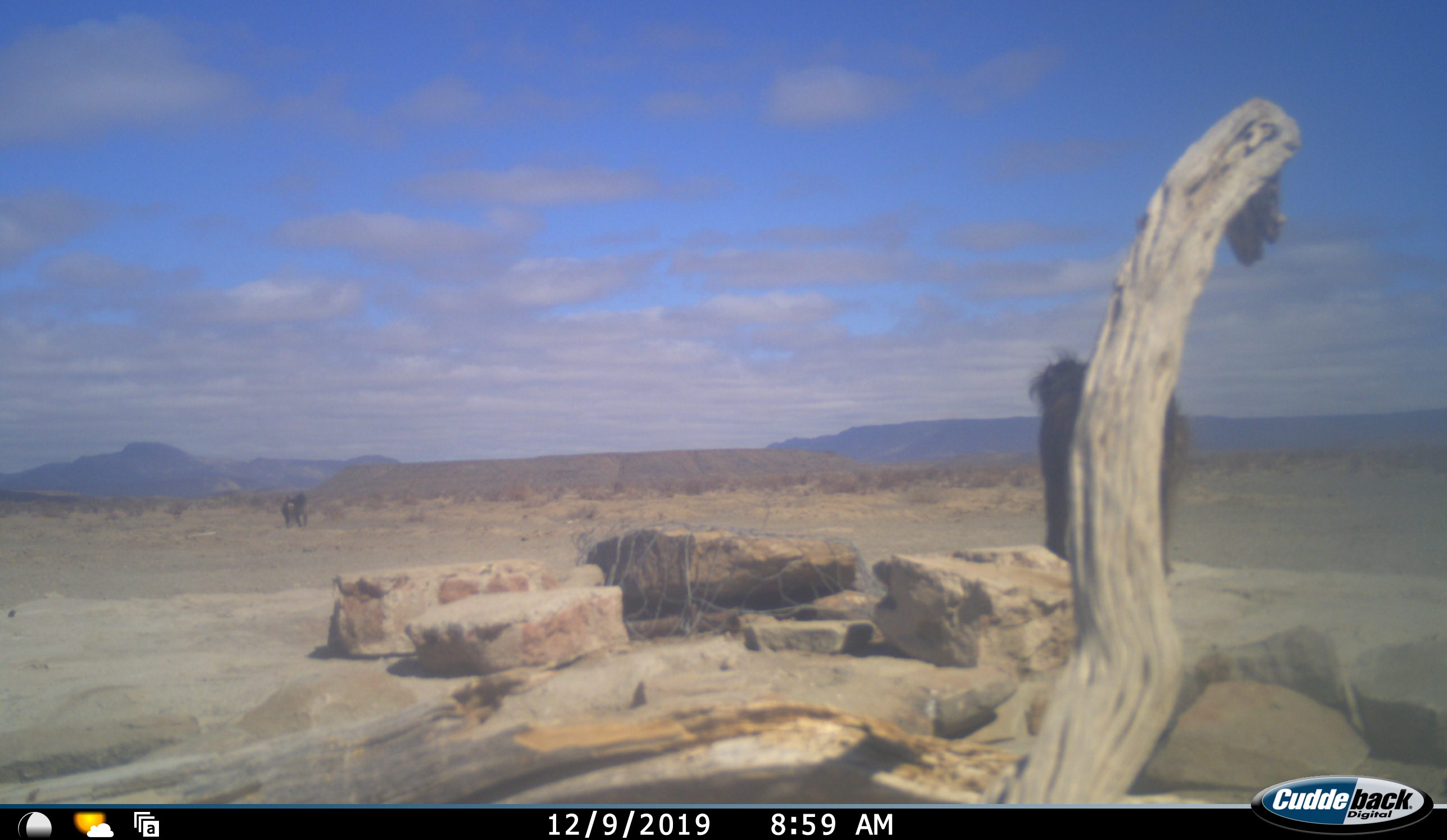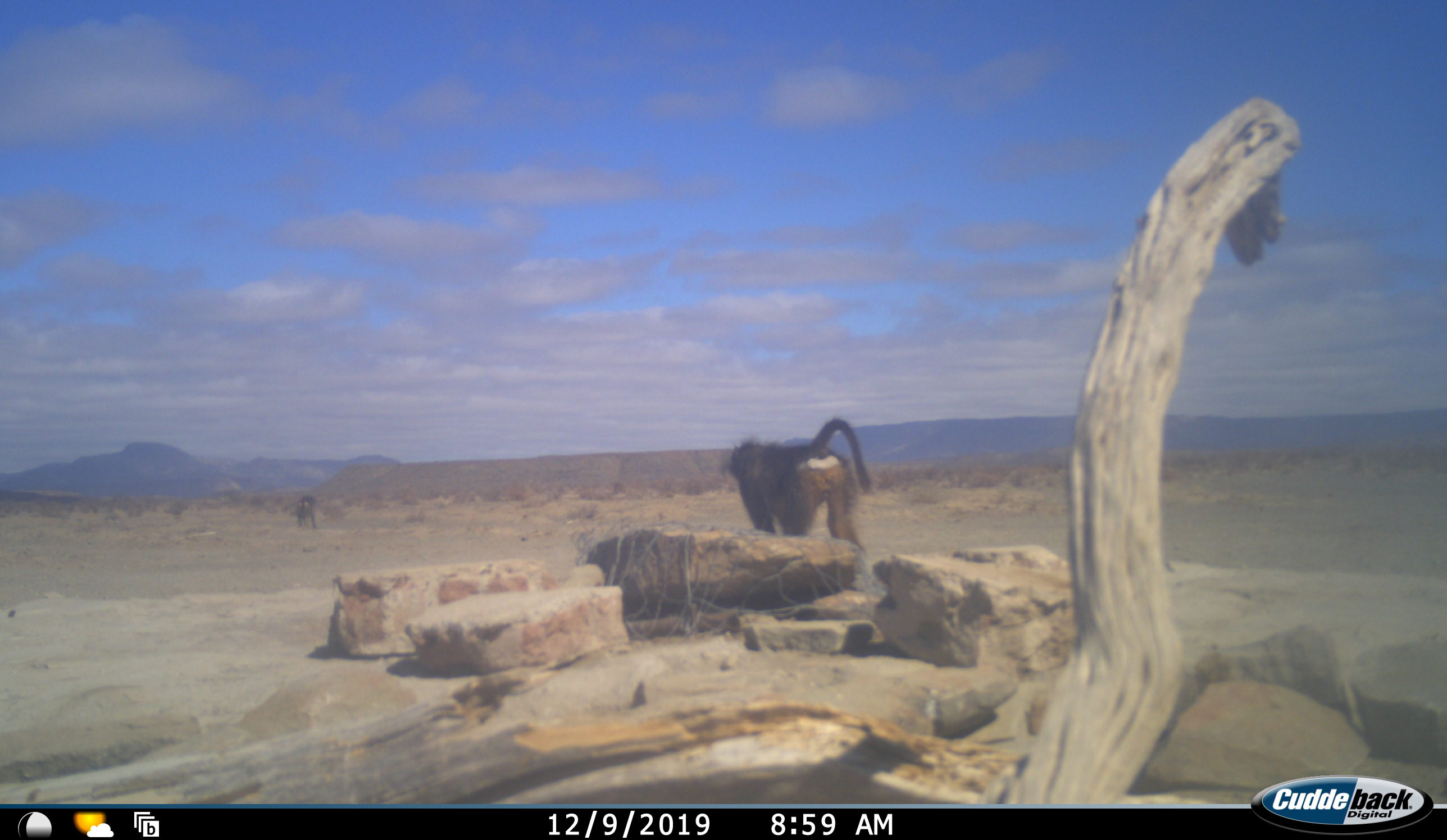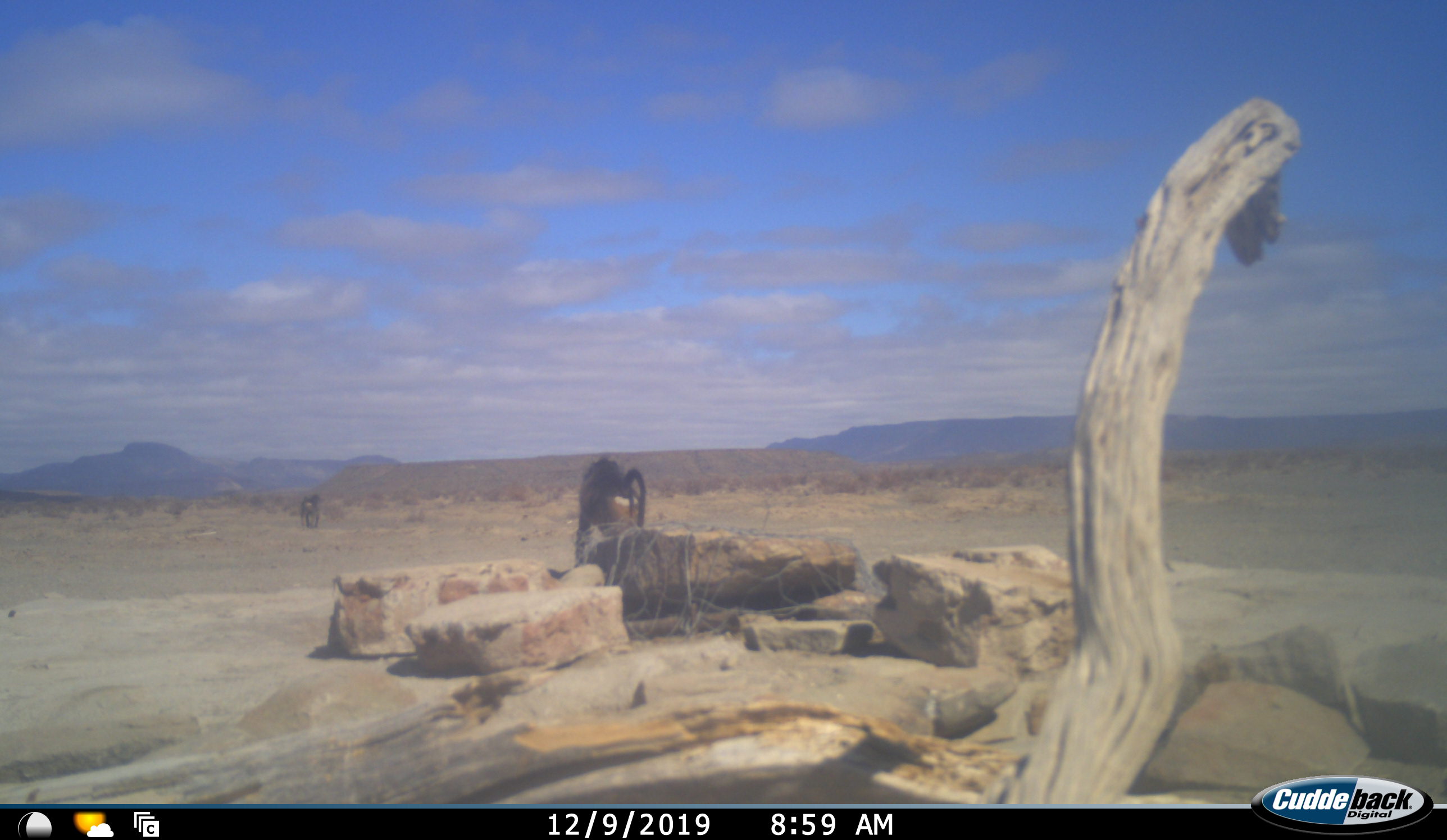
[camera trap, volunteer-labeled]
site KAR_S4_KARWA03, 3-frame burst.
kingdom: Animalia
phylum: Chordata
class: Mammalia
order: Primates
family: Cercopithecidae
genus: Papio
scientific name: Papio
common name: baboon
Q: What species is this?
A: Baboon (Papio).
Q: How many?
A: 2.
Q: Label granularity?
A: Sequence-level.